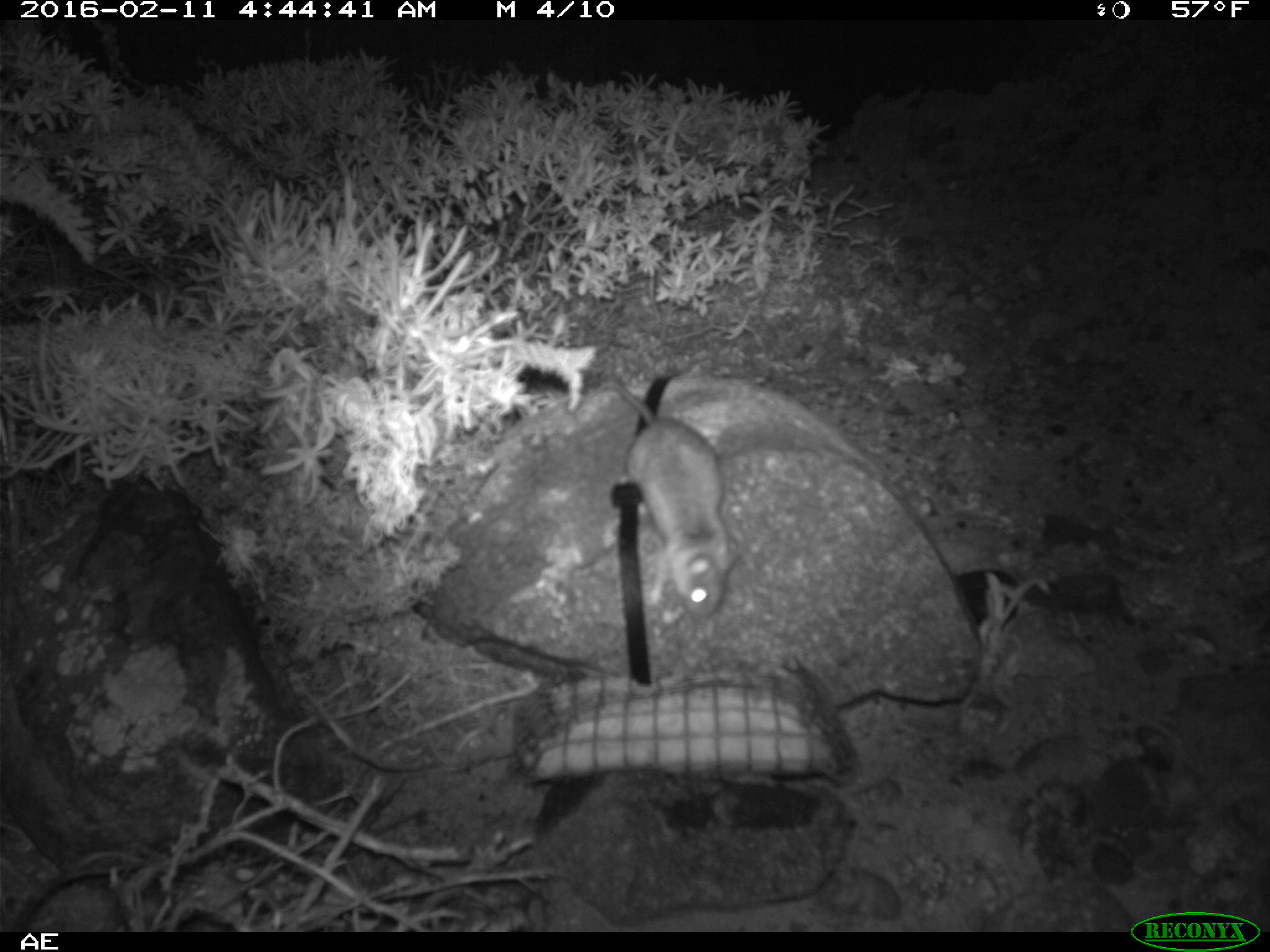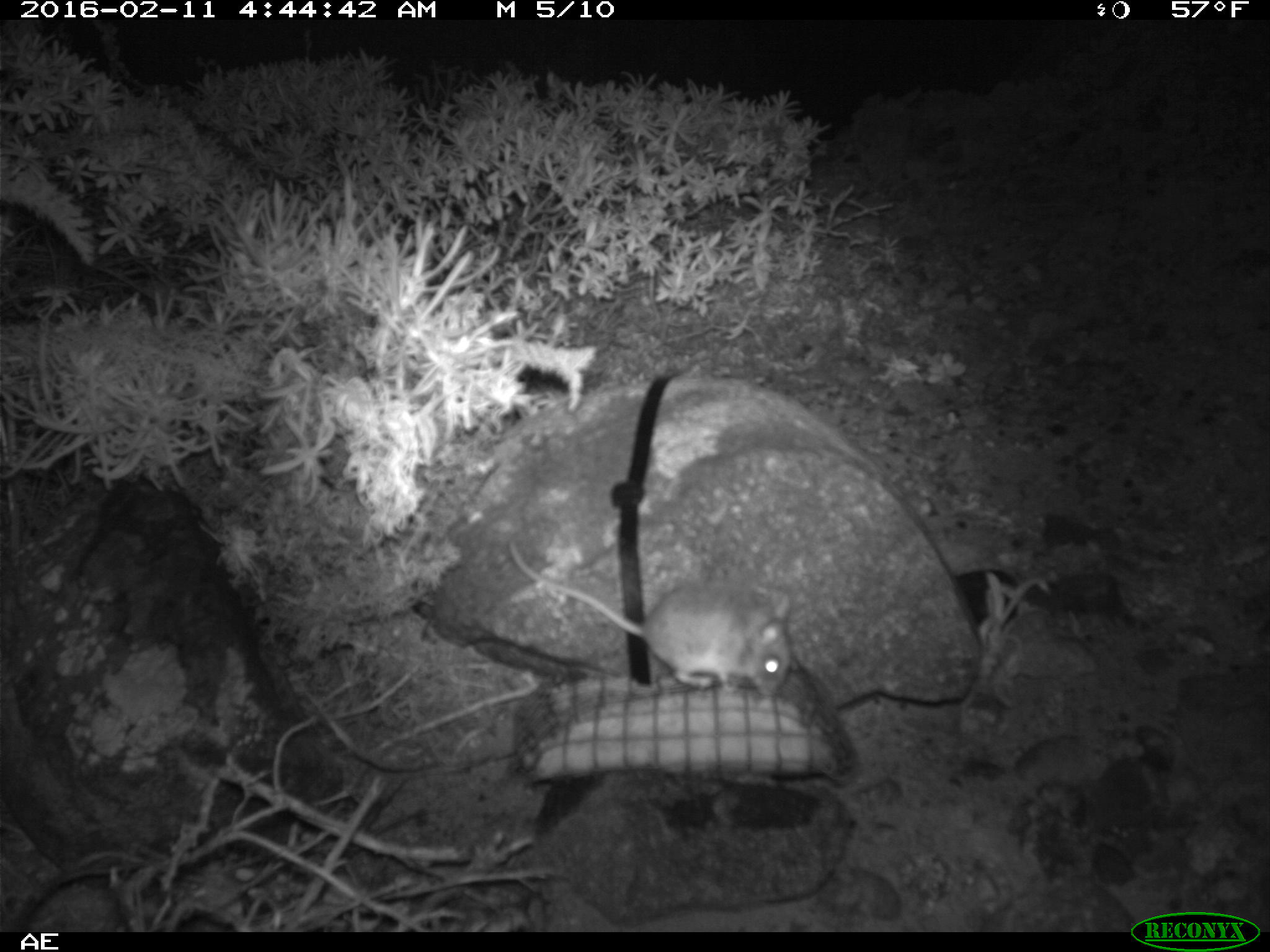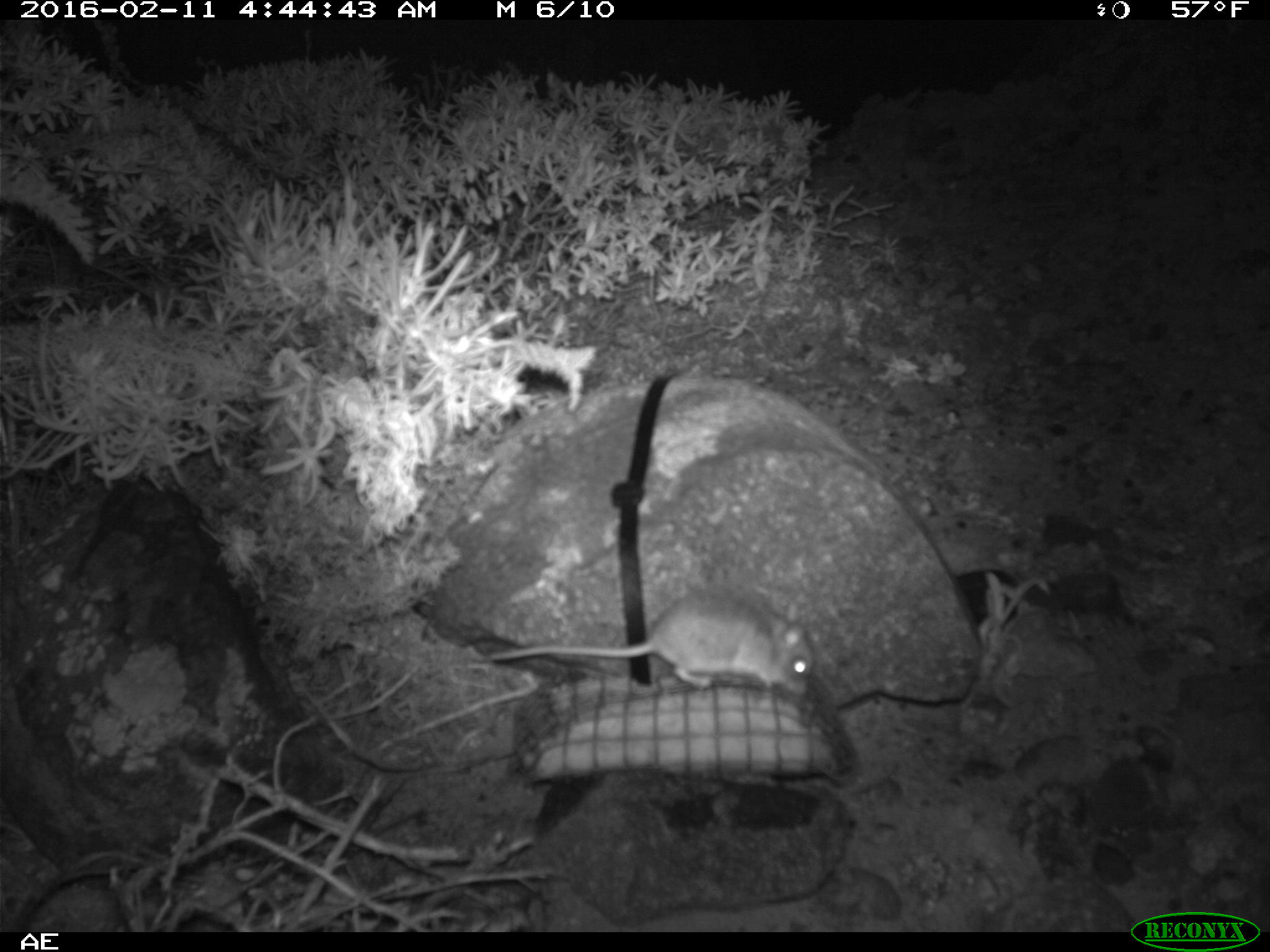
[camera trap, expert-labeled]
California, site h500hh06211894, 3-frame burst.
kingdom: Animalia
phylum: Chordata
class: Mammalia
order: Rodentia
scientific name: Rodentia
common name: rodent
Rodent (Rodentia).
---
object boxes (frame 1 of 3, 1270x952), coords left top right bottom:
rodent: 593 375 740 618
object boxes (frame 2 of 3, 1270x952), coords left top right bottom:
rodent: 508 540 791 697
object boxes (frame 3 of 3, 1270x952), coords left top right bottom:
rodent: 491 586 814 700